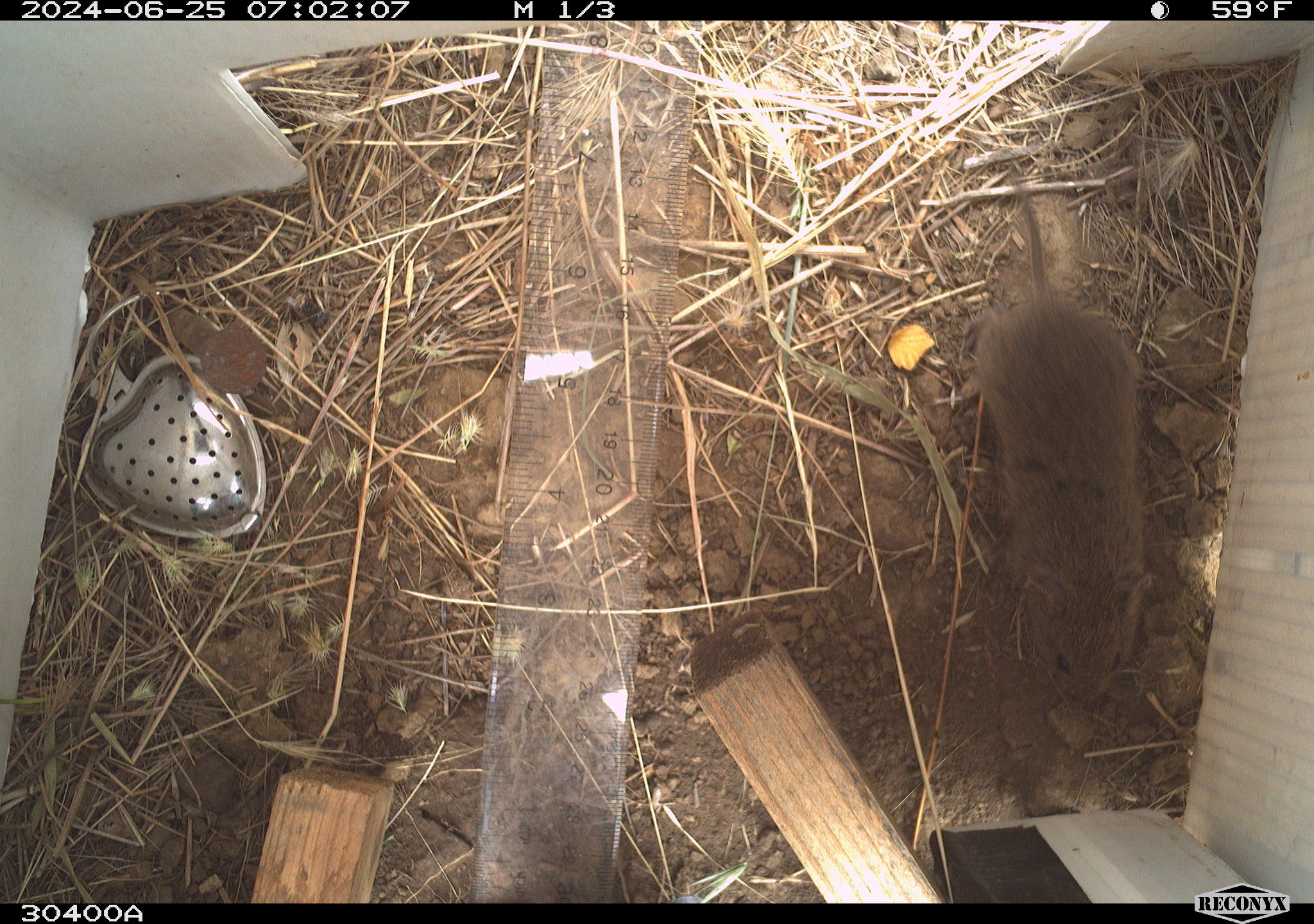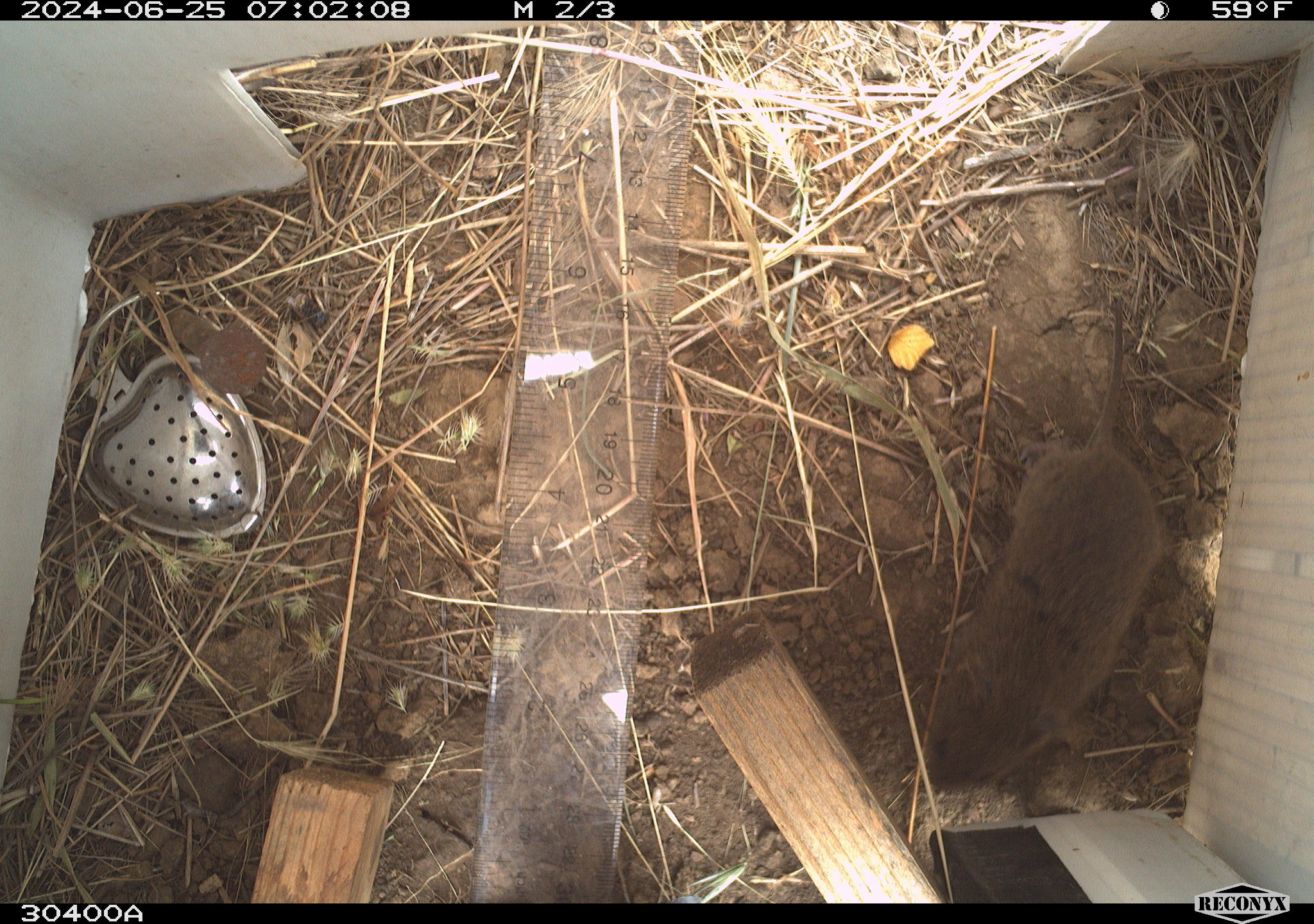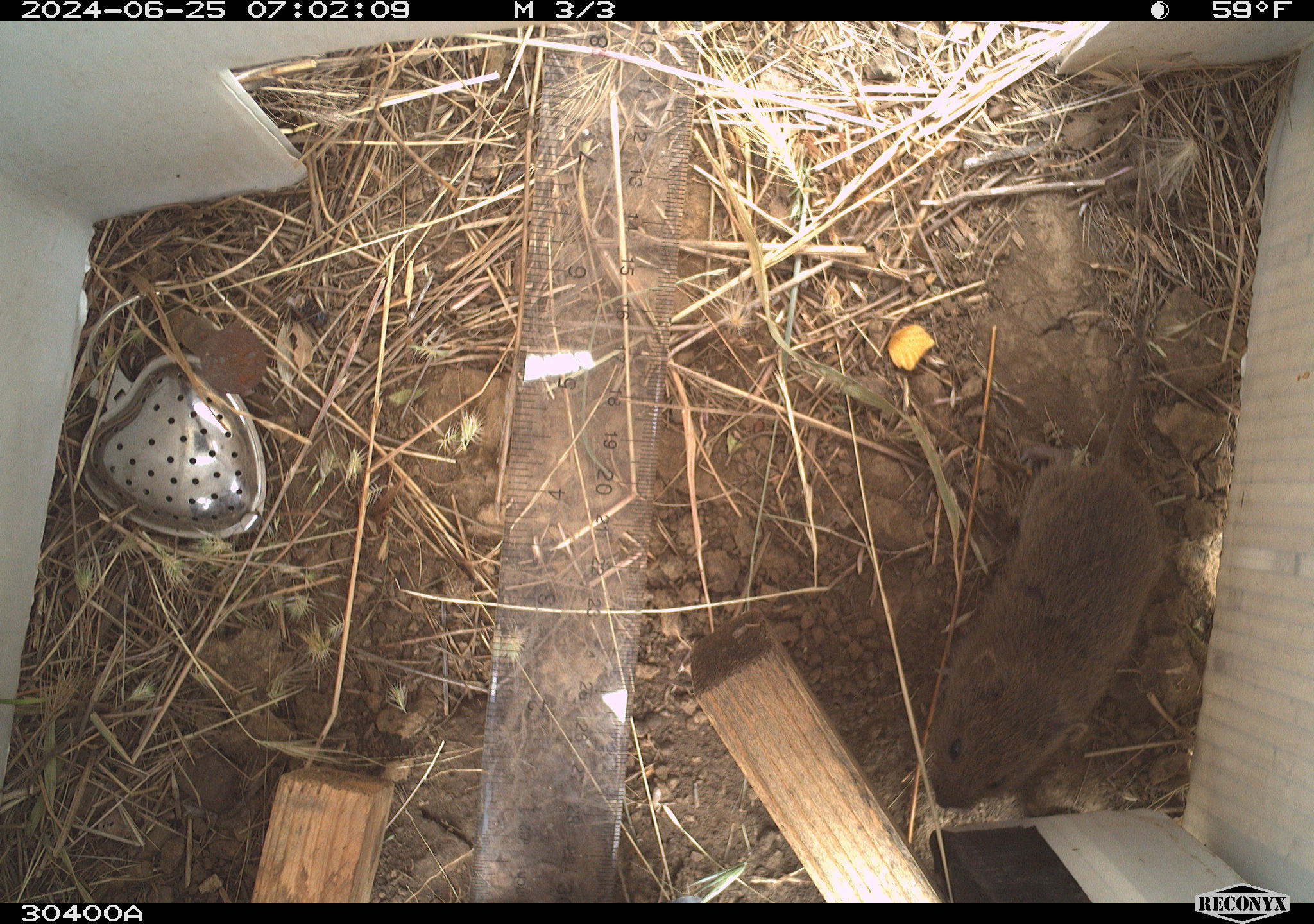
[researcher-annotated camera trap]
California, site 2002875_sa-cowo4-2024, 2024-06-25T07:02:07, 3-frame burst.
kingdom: Animalia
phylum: Chordata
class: Mammalia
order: Rodentia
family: Cricetidae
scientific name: Arvicolinae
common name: voles, lemmings, and muskrats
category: arvicolinae subfamily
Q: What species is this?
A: Arvicolinae subfamily (voles, lemmings, and muskrats) (Arvicolinae).